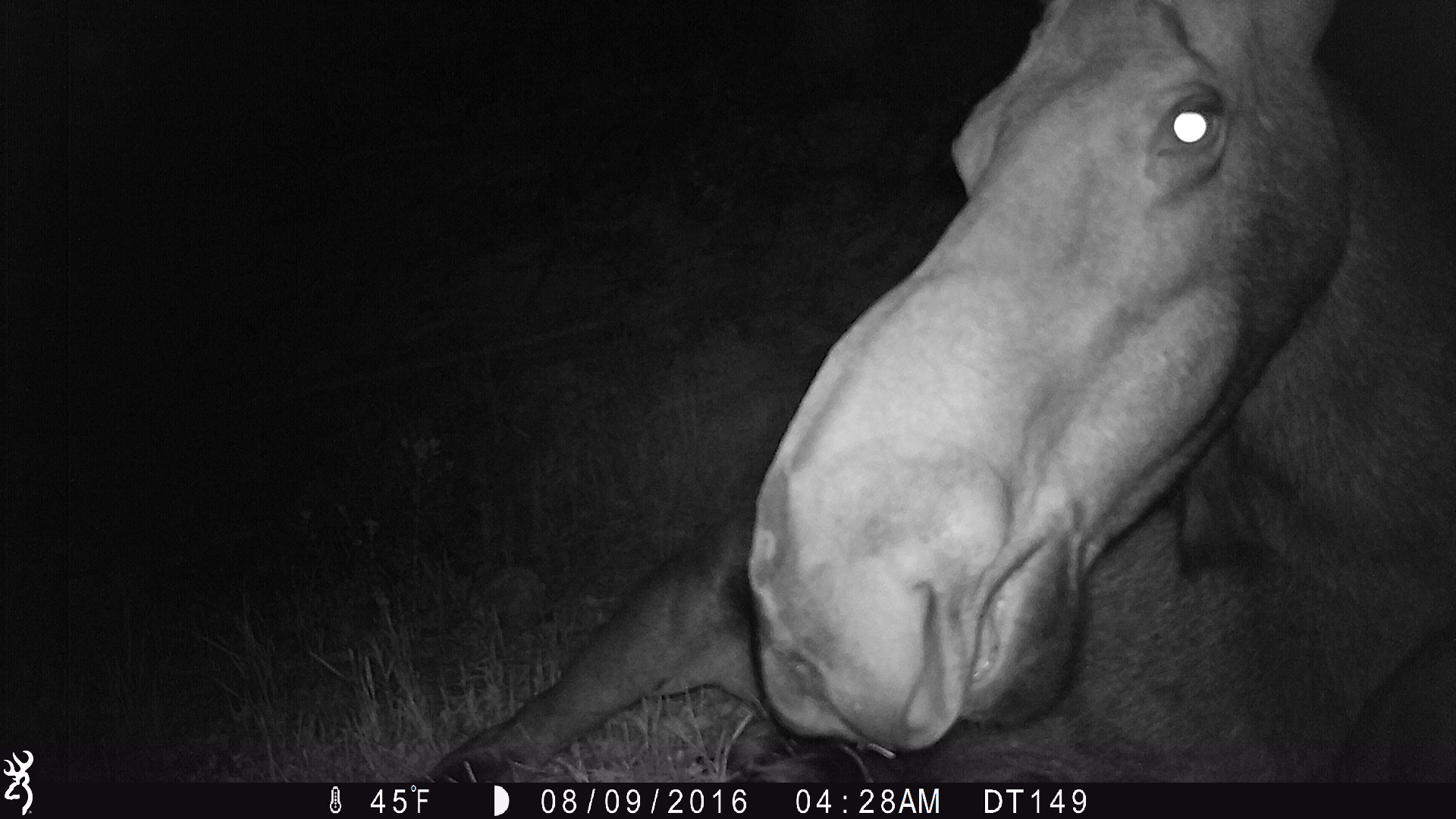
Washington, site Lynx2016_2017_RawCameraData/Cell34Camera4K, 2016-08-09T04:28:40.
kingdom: Animalia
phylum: Chordata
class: Mammalia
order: Artiodactyla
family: Cervidae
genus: Alces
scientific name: Alces alces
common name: moose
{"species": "Alces alces (moose)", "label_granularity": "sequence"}